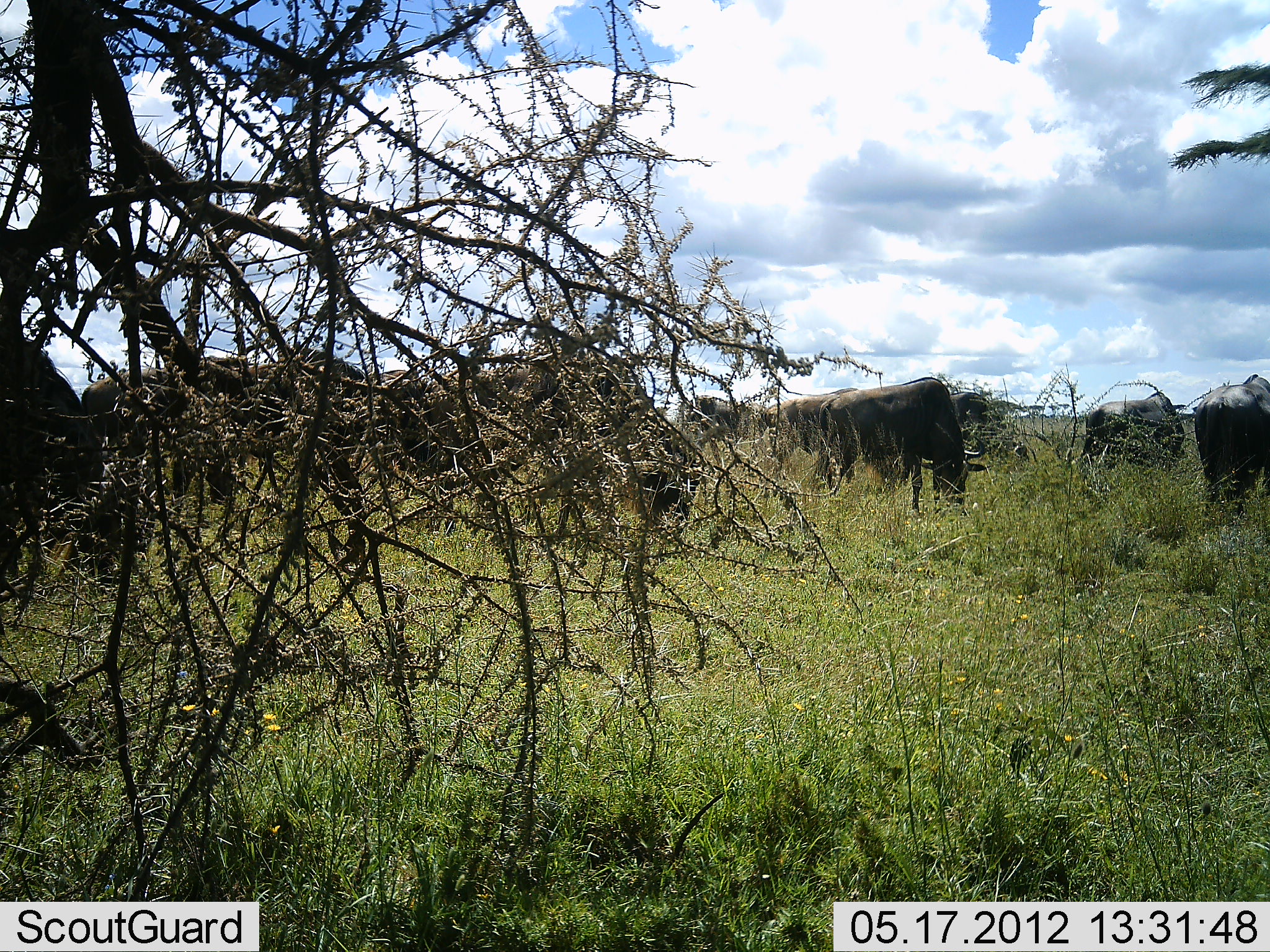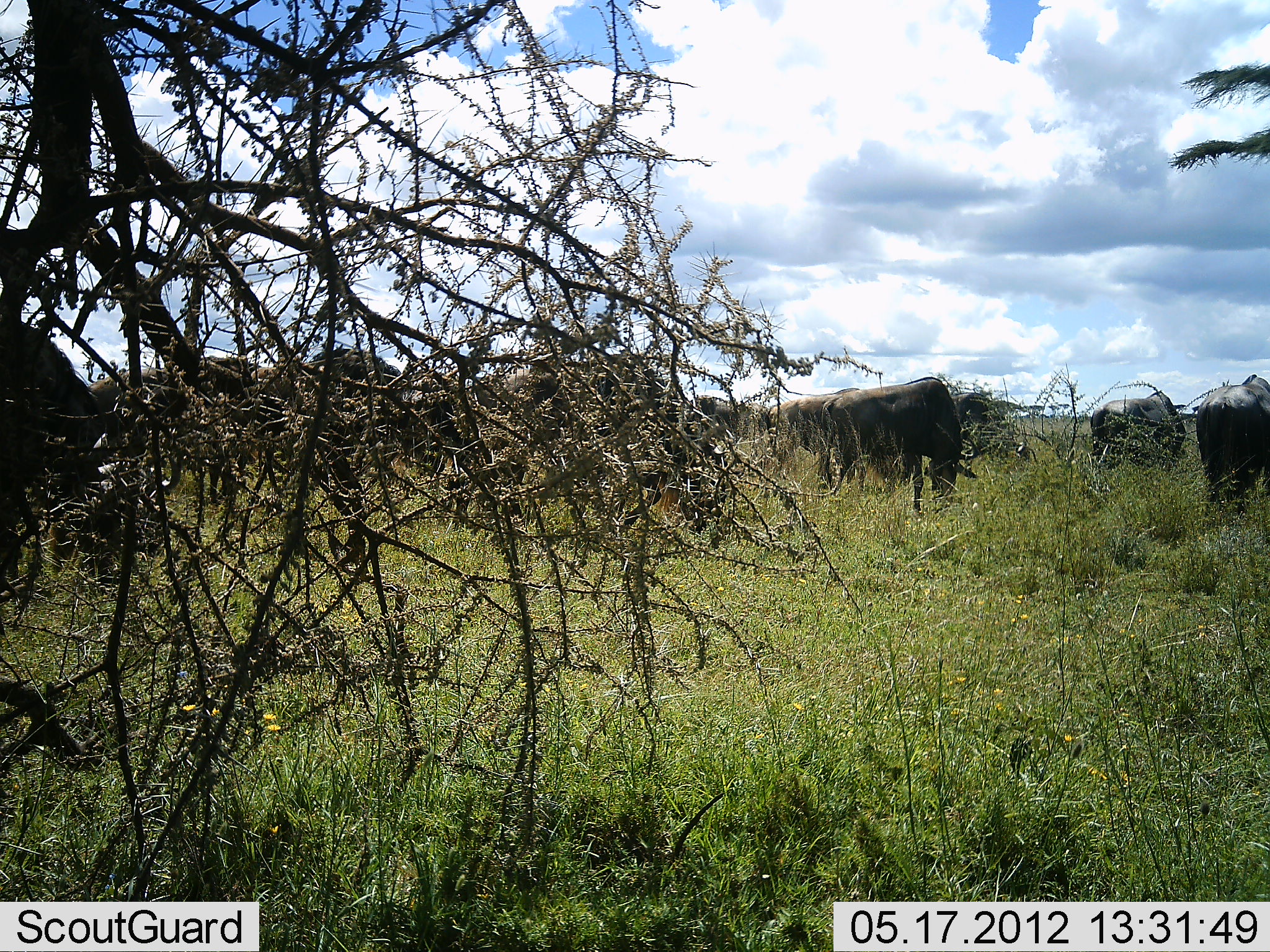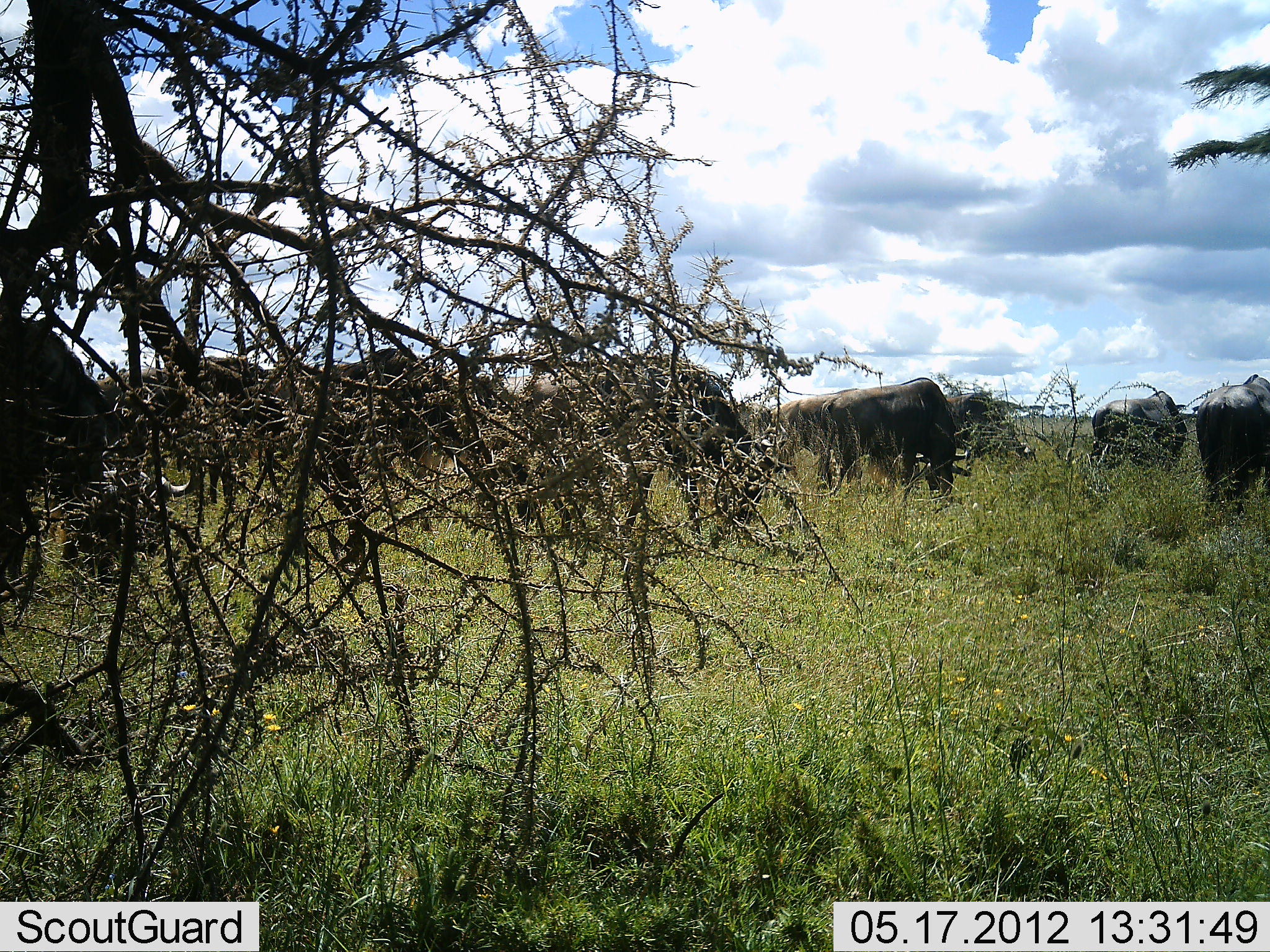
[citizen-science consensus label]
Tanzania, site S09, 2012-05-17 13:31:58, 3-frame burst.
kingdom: Animalia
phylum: Chordata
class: Mammalia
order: Artiodactyla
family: Bovidae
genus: Connochaetes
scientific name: Connochaetes taurinus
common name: blue wildebeest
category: wildebeest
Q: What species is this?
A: Wildebeest (blue wildebeest) (Connochaetes taurinus).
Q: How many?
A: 10.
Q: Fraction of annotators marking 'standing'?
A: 33%.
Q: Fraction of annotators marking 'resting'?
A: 0%.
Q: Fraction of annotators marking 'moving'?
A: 22%.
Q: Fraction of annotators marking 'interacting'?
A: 0%.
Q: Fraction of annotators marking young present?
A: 0%.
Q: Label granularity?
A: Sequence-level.